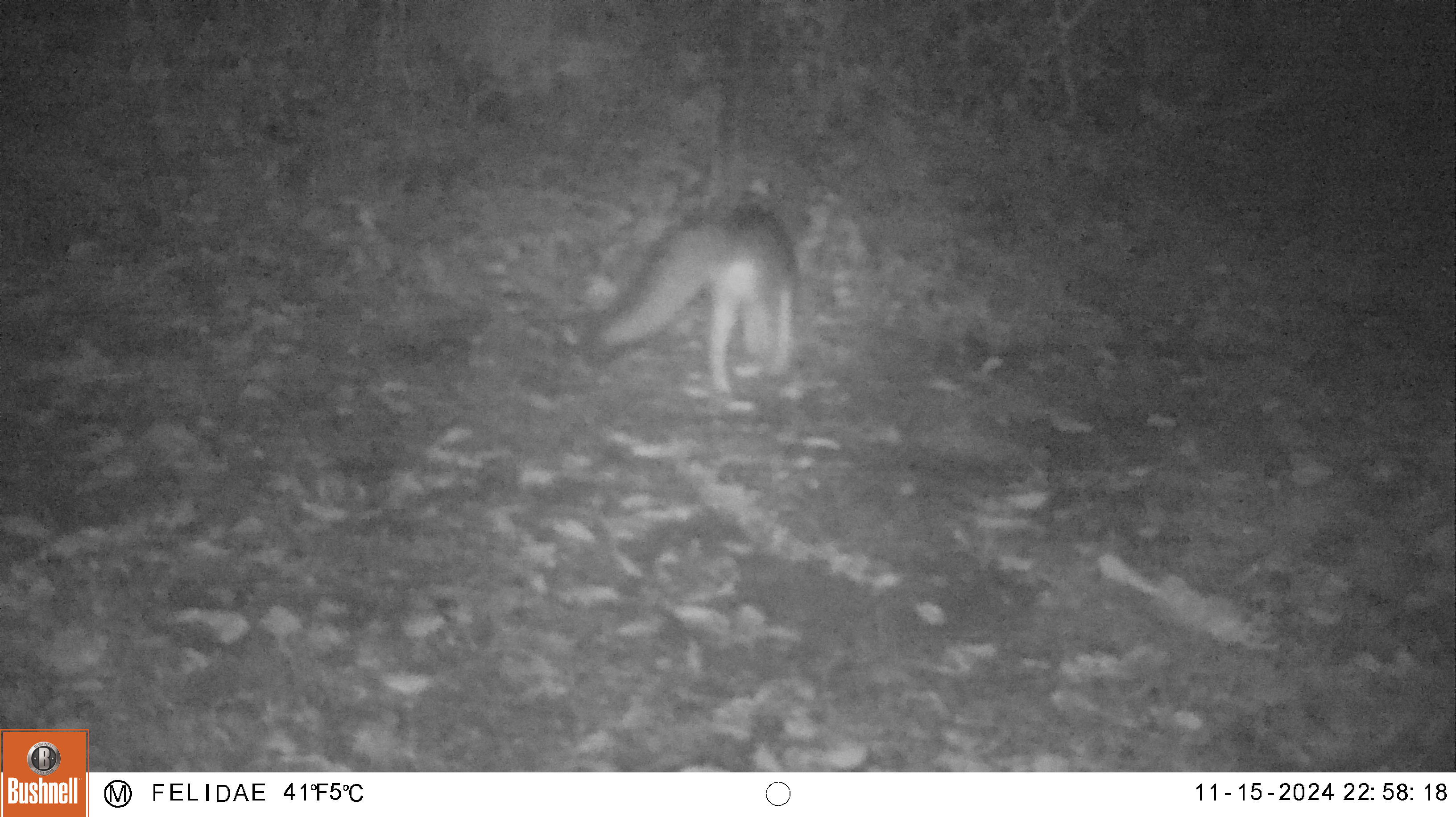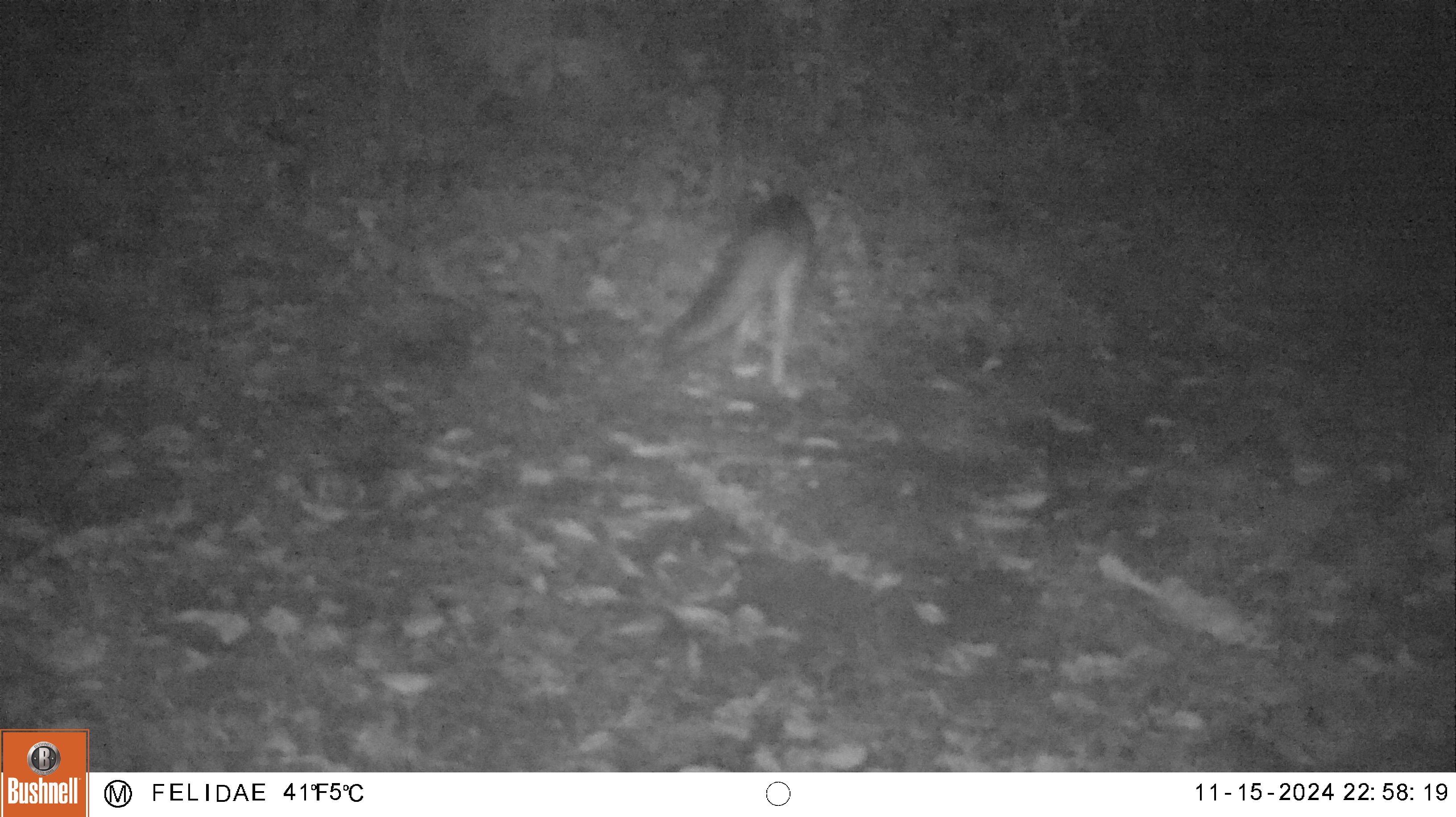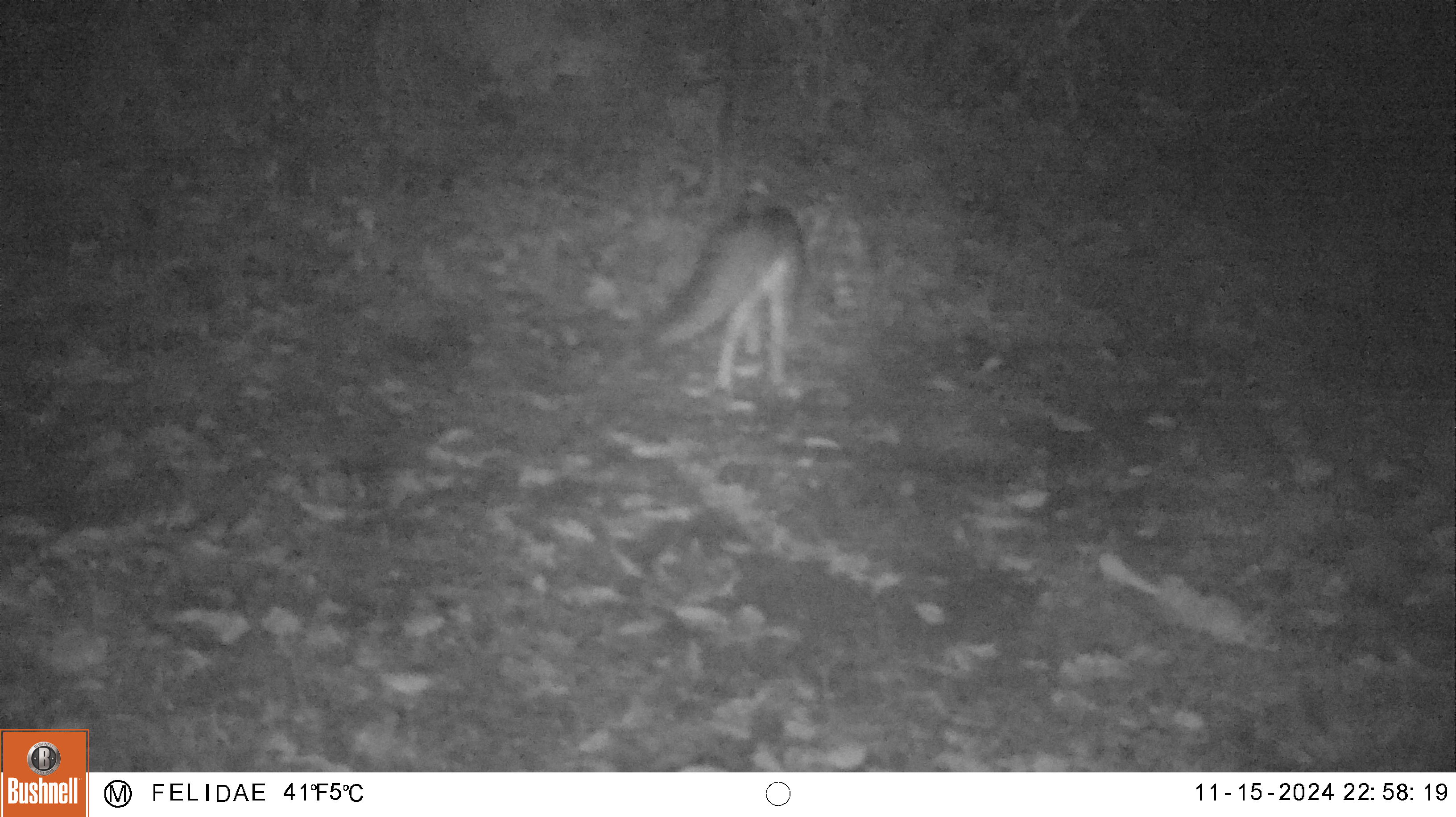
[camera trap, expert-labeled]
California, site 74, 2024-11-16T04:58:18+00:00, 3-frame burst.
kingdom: Animalia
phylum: Chordata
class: Mammalia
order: Carnivora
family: Canidae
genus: Urocyon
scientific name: Urocyon cinereoargenteus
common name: gray fox